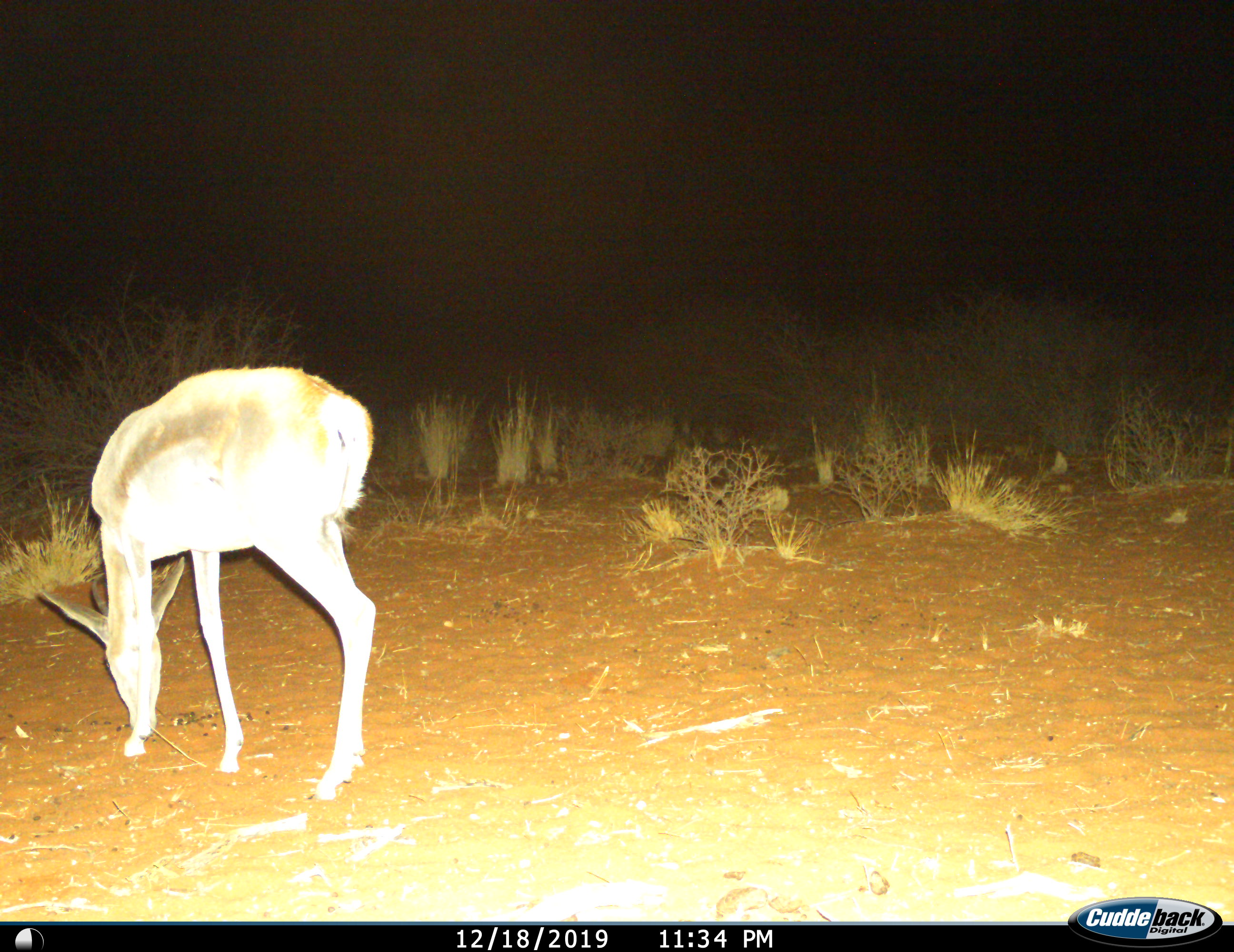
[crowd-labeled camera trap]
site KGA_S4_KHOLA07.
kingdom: Animalia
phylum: Chordata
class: Mammalia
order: Artiodactyla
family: Bovidae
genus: Antidorcas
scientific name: Antidorcas marsupialis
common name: springbok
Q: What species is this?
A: Springbok (Antidorcas marsupialis).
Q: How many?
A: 1.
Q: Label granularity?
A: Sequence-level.